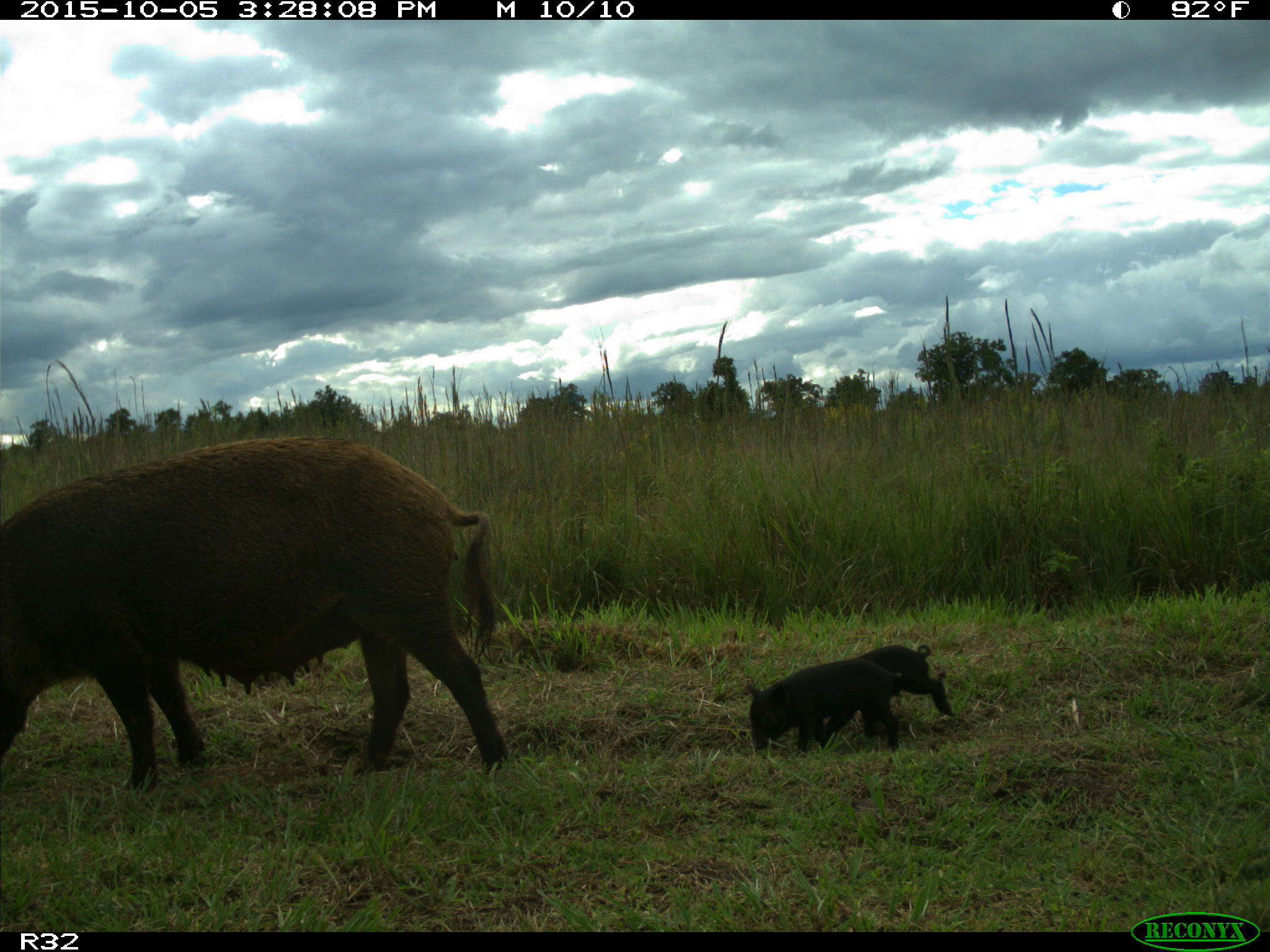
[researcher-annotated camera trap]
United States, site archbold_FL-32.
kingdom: Animalia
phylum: Chordata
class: Mammalia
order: Artiodactyla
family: Suidae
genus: Sus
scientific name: Sus scrofa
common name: wild boar